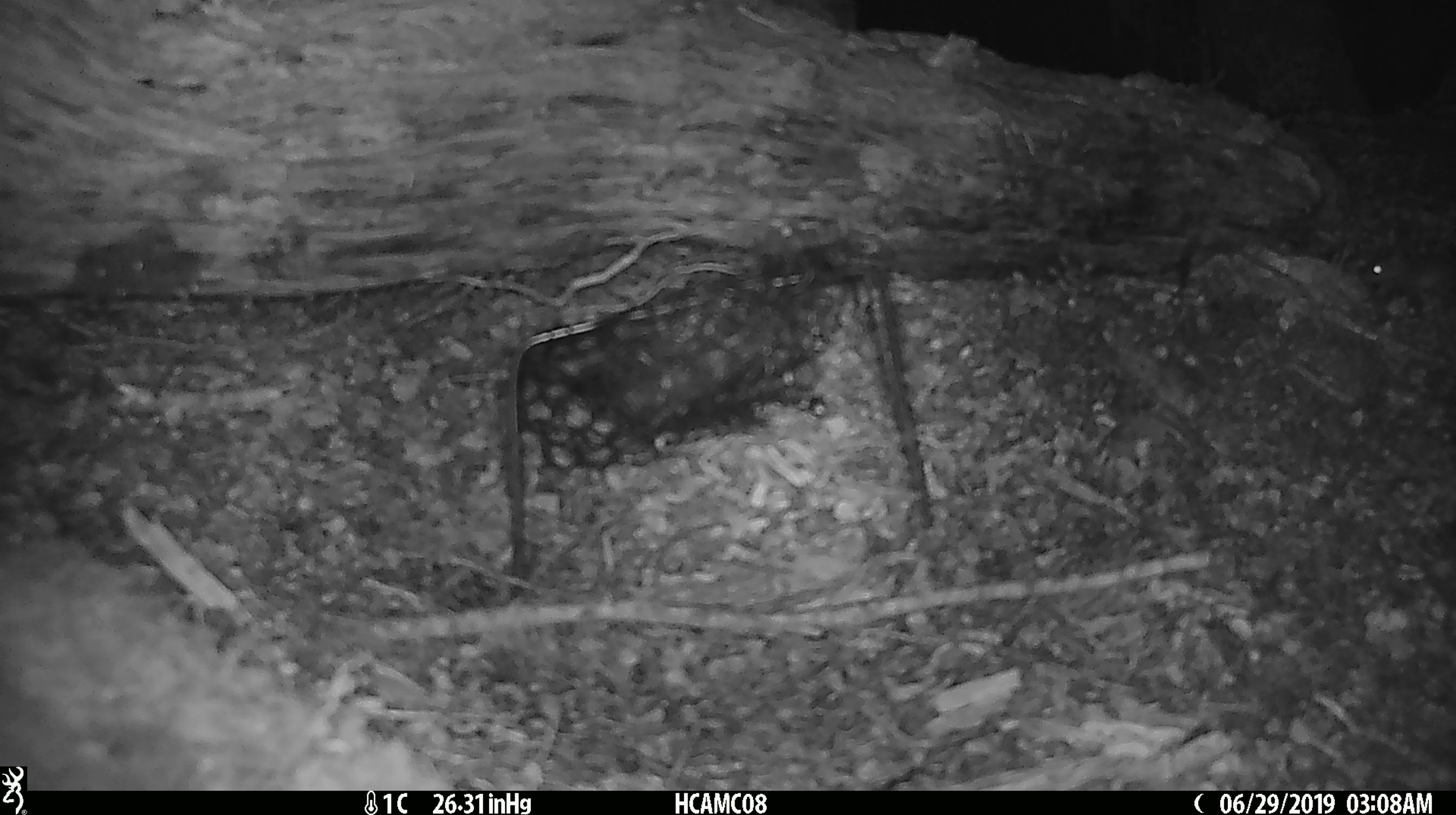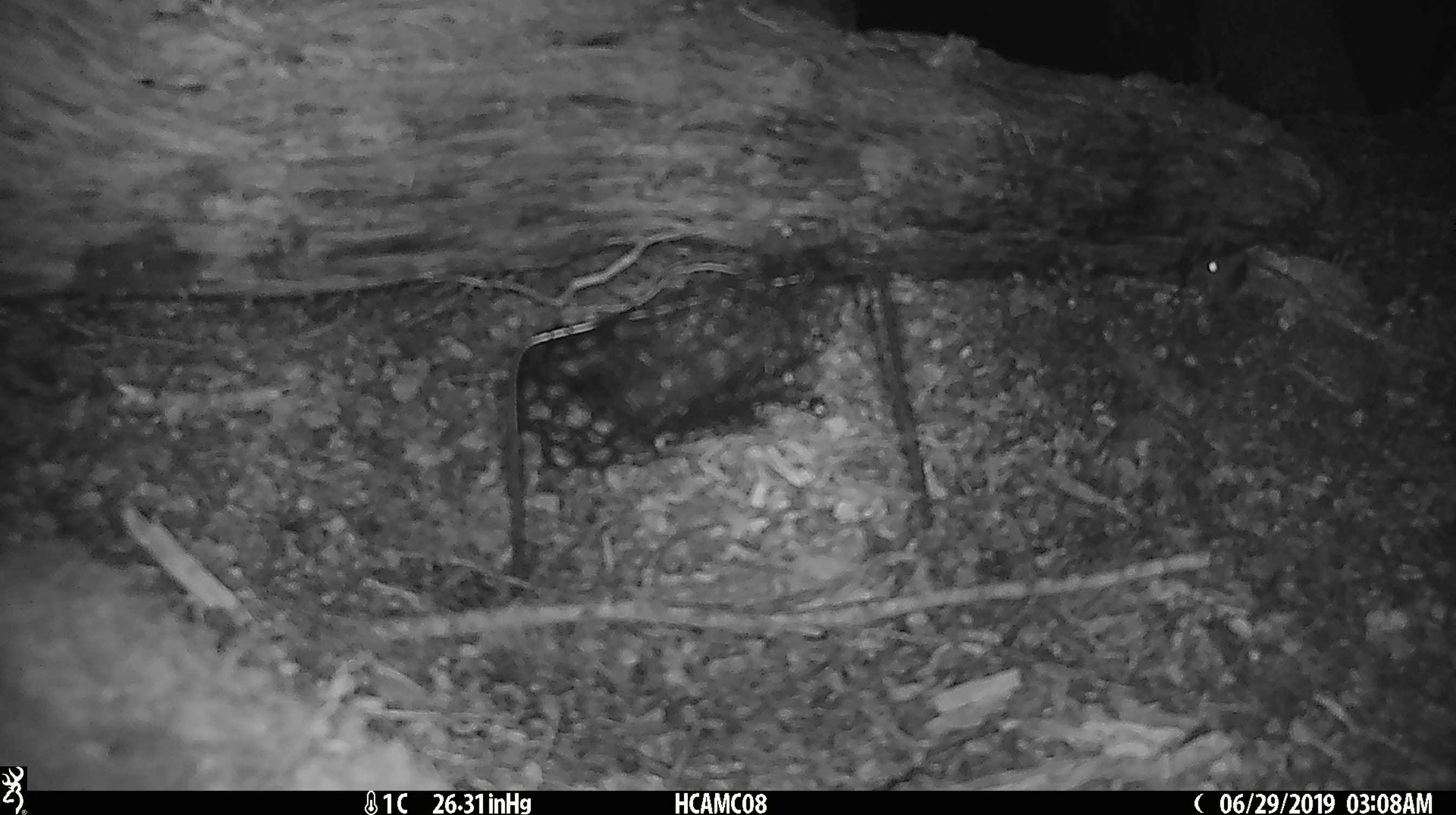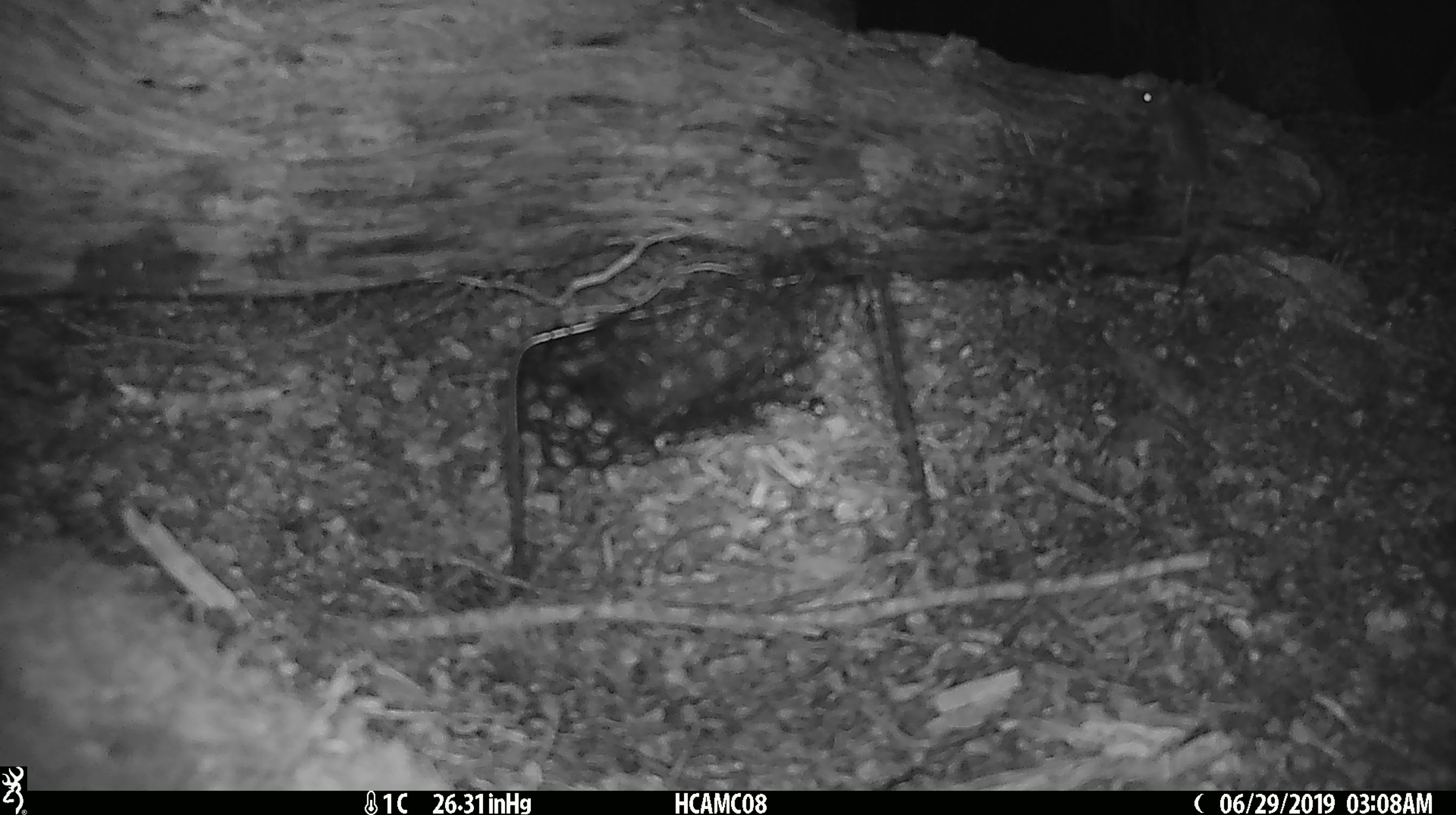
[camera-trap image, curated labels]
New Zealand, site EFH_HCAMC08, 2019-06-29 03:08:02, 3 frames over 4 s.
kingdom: Animalia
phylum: Chordata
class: Mammalia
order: Rodentia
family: Muridae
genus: Mus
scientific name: Mus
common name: mouse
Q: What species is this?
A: Mouse (Mus).